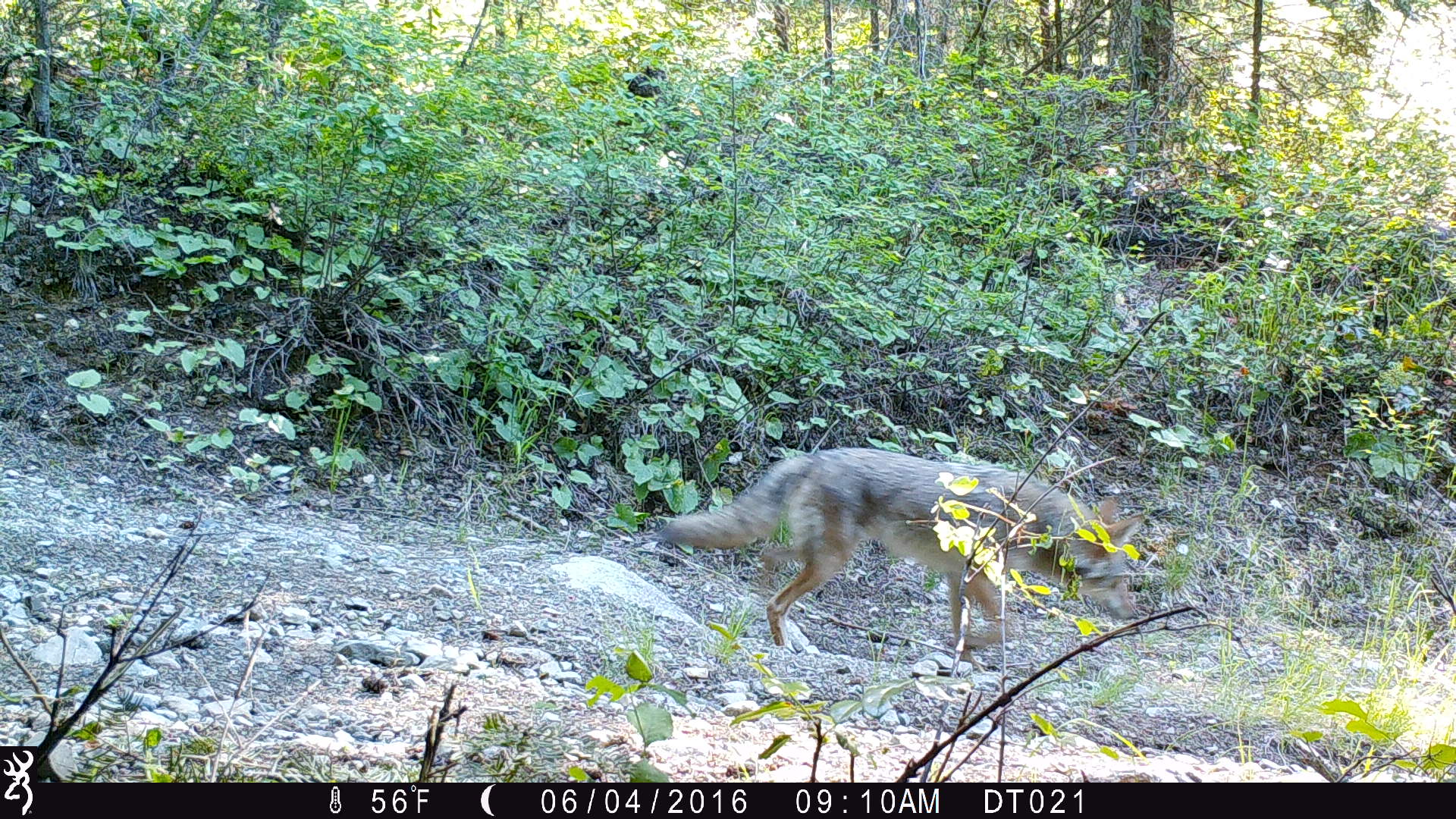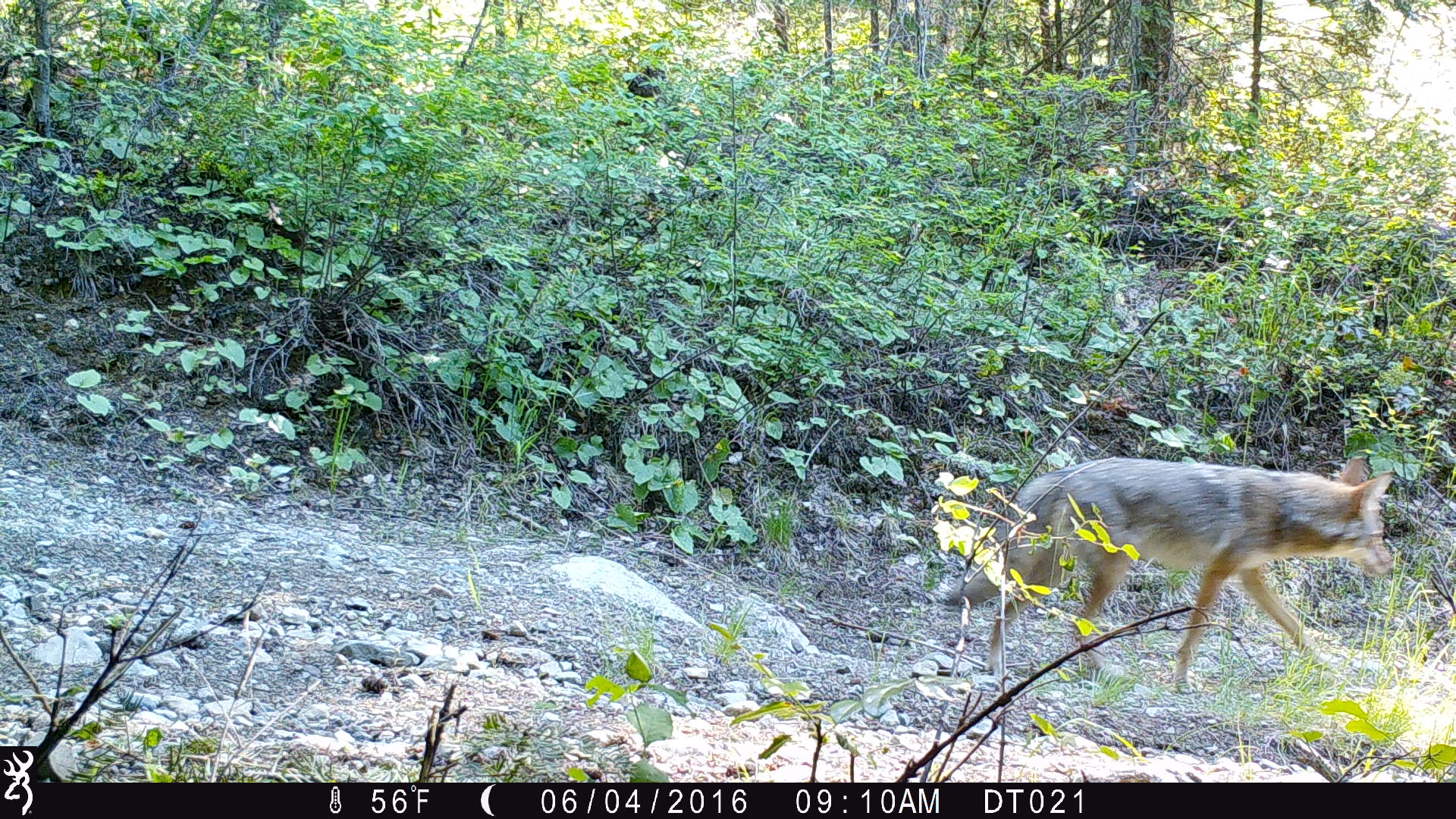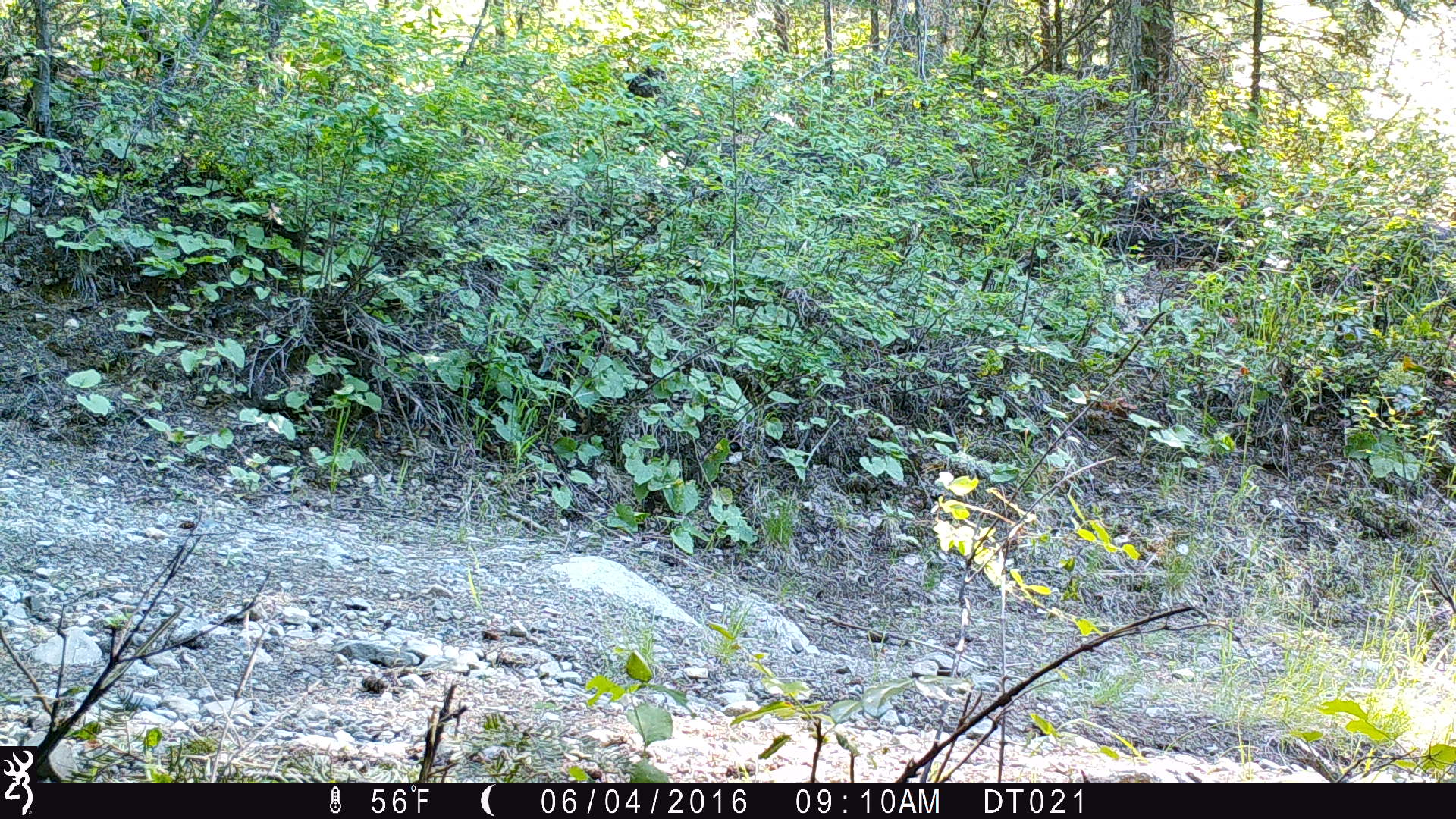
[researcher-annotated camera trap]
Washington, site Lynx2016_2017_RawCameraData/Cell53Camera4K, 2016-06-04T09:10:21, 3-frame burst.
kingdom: Animalia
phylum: Chordata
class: Mammalia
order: Carnivora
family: Canidae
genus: Canis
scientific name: Canis latrans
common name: coyote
Canis latrans (coyote). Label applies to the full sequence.